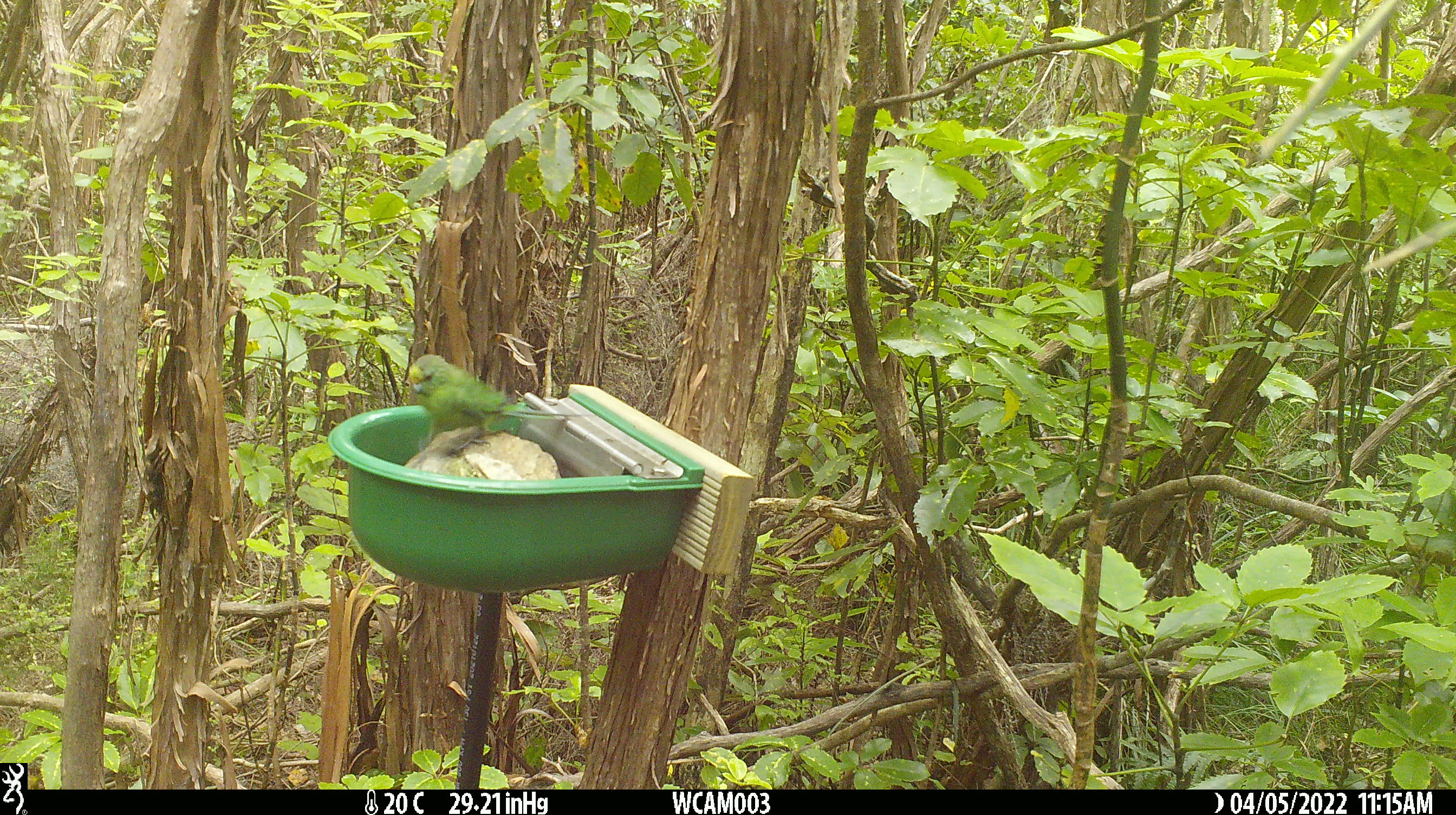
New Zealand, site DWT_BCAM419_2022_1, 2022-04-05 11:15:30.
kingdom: Animalia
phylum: Chordata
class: Aves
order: Psittaciformes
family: Psittaculidae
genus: Cyanoramphus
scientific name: Cyanoramphus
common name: parakeet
Parakeet (Cyanoramphus).